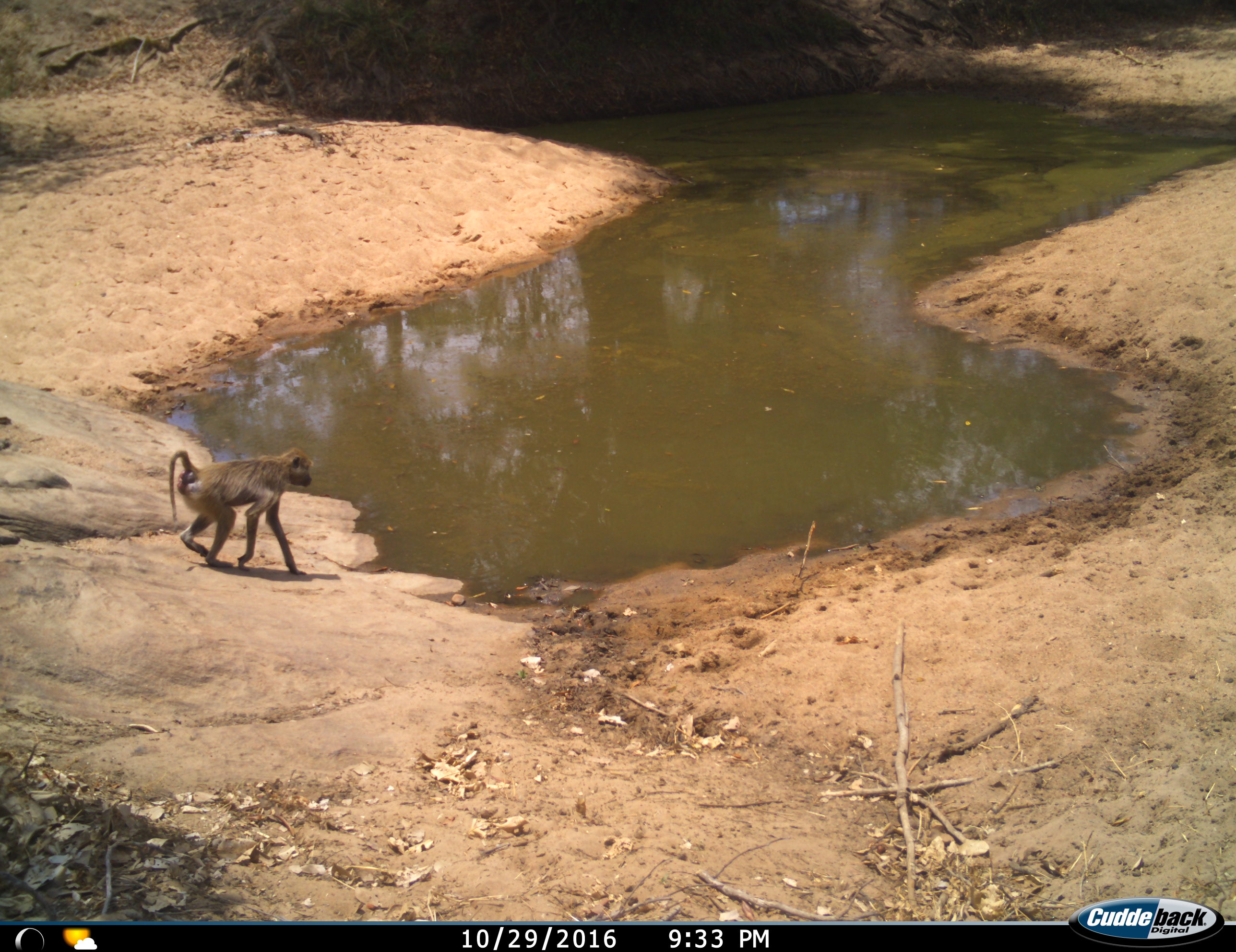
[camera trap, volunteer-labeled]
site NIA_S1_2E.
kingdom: Animalia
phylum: Chordata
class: Mammalia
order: Primates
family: Cercopithecidae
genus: Papio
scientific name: Papio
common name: baboon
Baboon (Papio), count 1. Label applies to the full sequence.